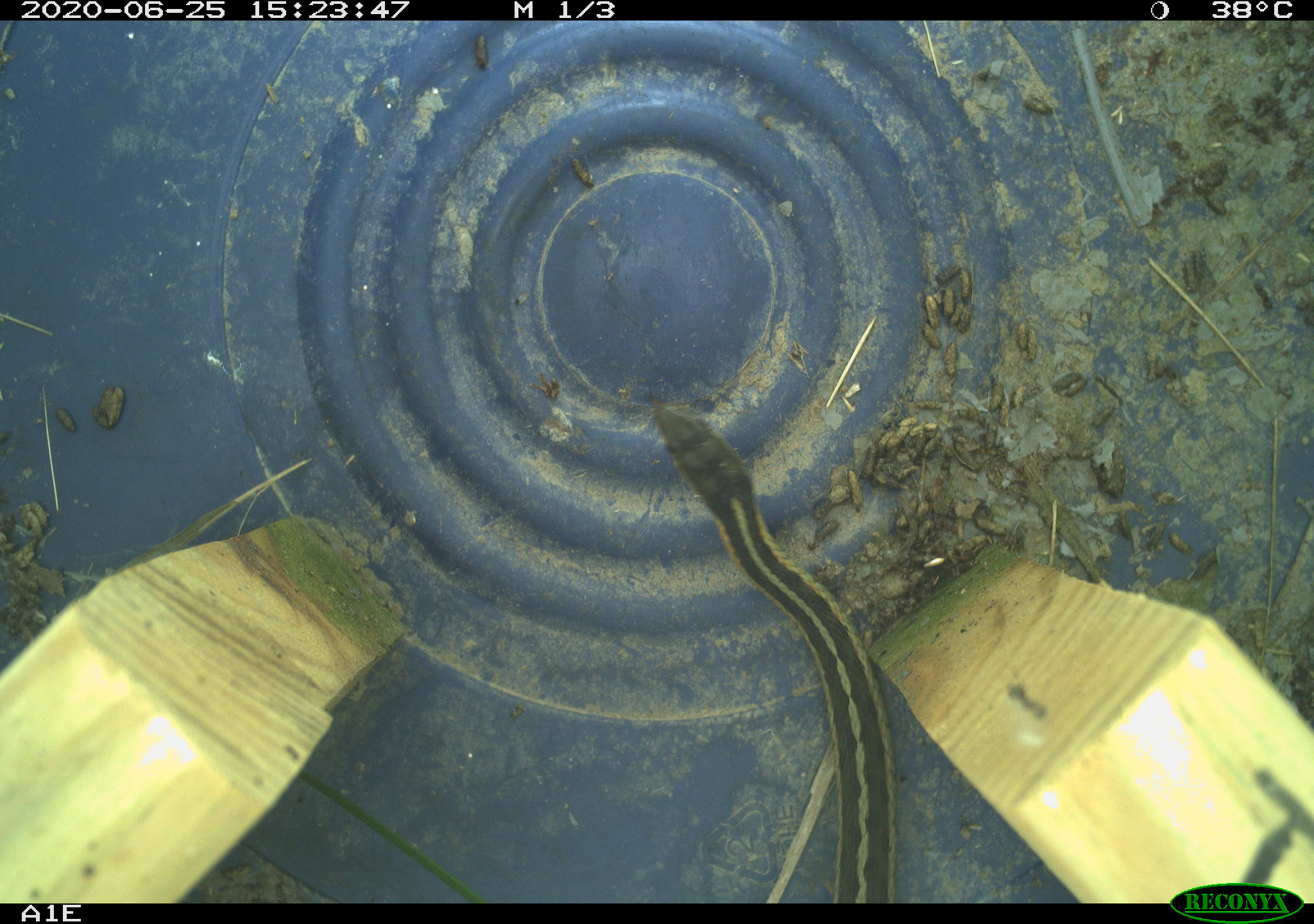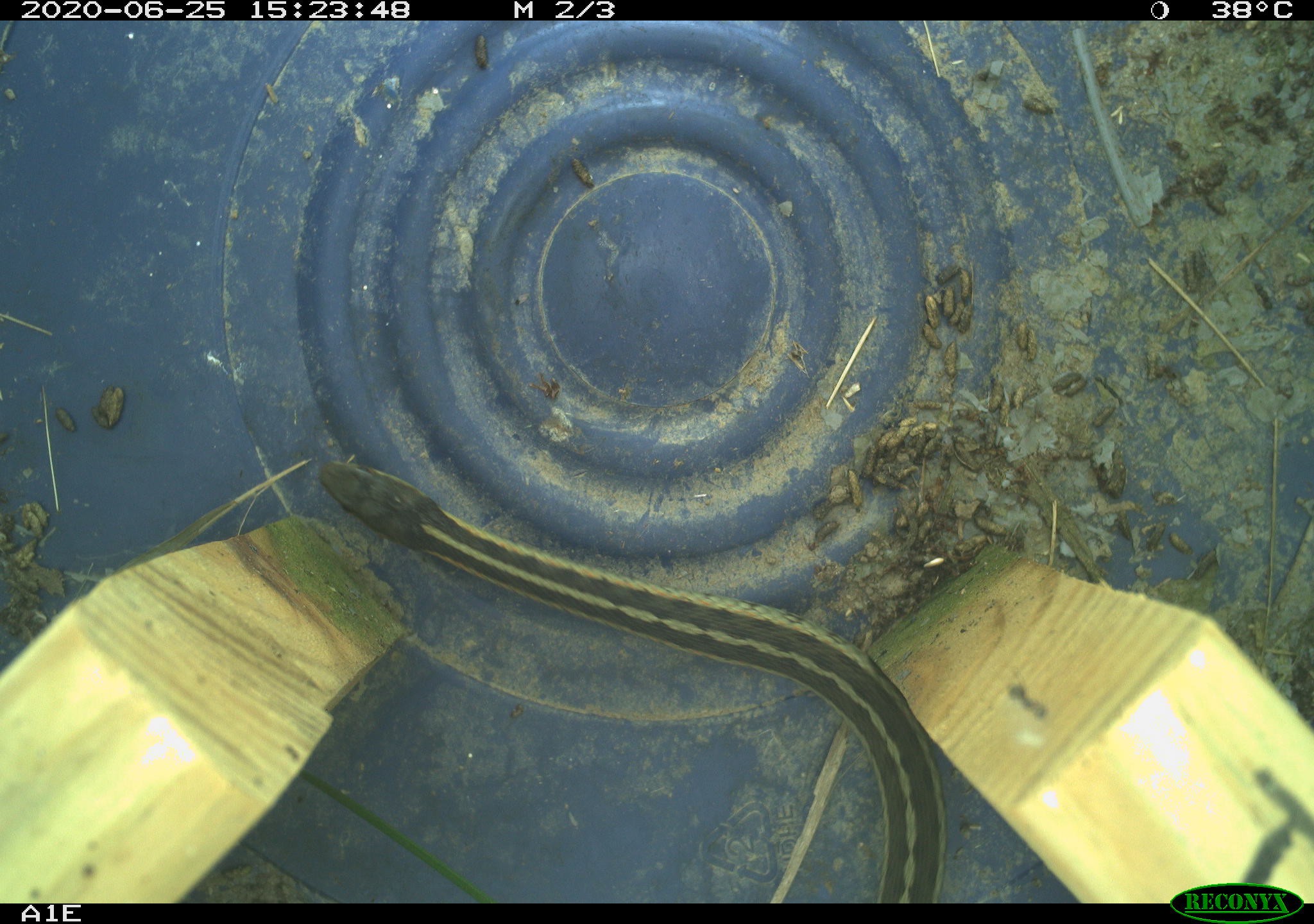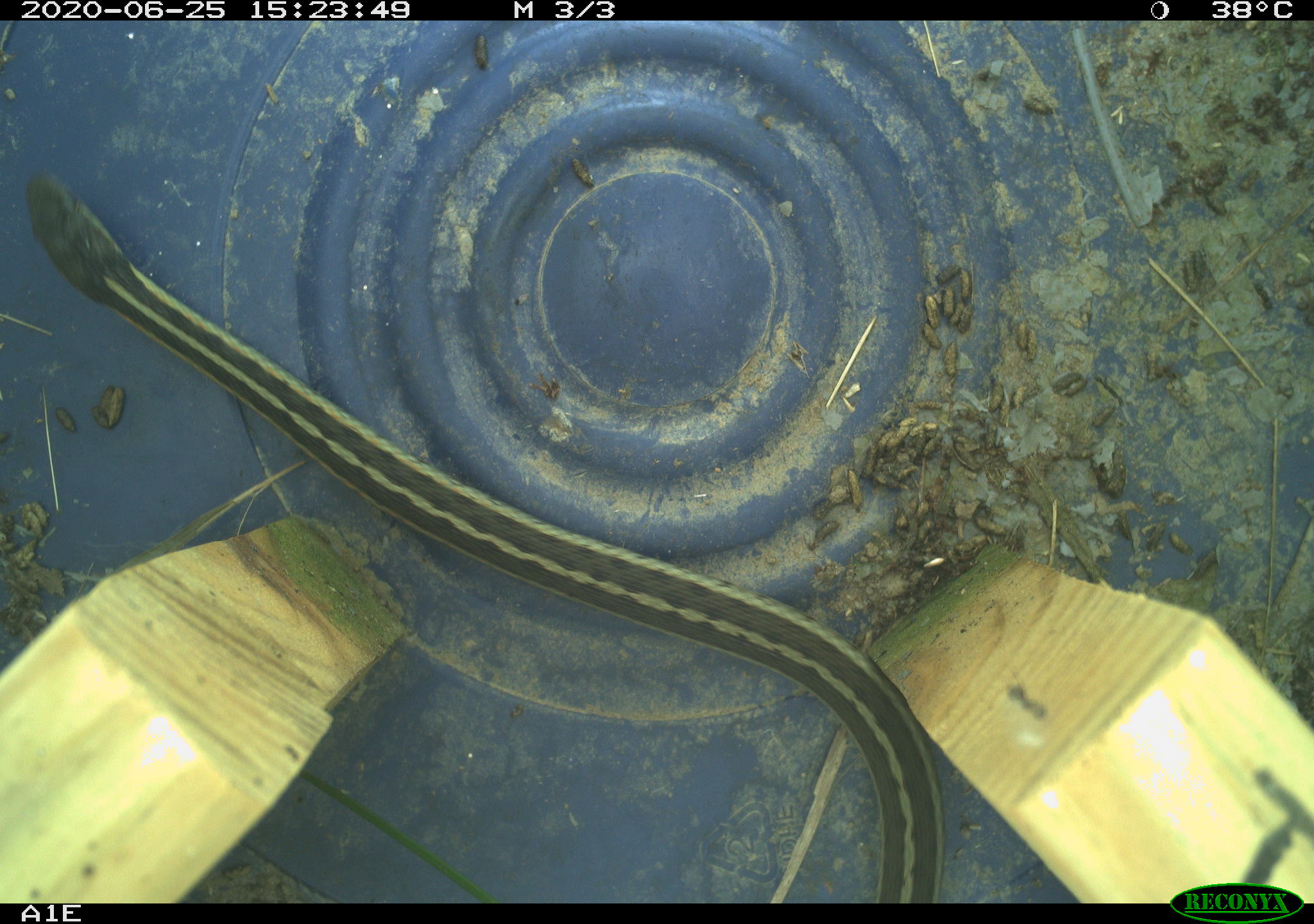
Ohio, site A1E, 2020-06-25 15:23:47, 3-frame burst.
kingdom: Animalia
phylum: Chordata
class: Reptilia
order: Squamata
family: Colubridae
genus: Thamnophis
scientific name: Thamnophis sirtalis sirtalis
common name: eastern gartersnake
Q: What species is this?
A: Eastern gartersnake (Thamnophis sirtalis sirtalis).